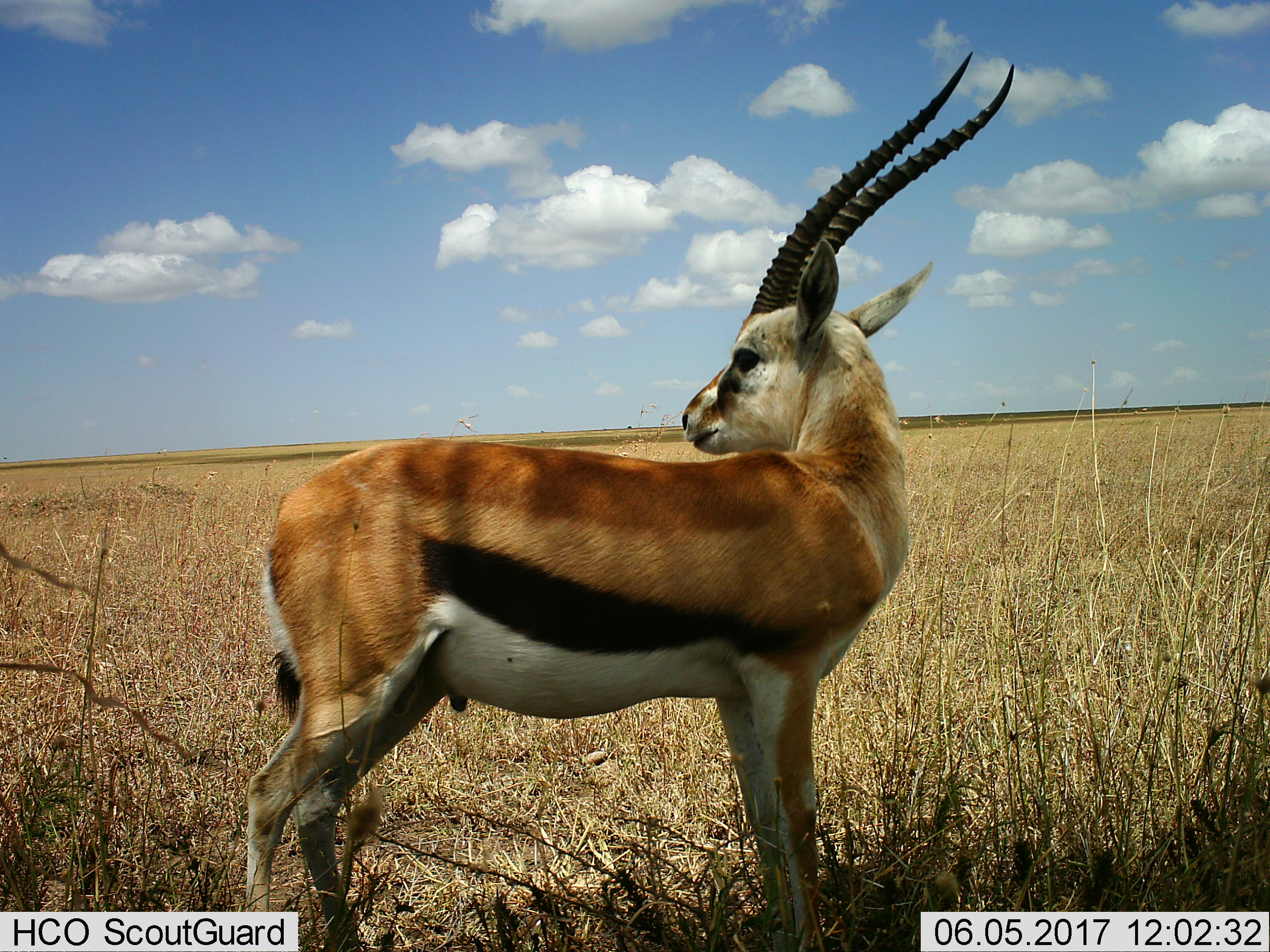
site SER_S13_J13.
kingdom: Animalia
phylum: Chordata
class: Mammalia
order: Artiodactyla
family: Bovidae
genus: Eudorcas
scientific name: Eudorcas thomsonii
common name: thomson's gazelle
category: gazellethomsons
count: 1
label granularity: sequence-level